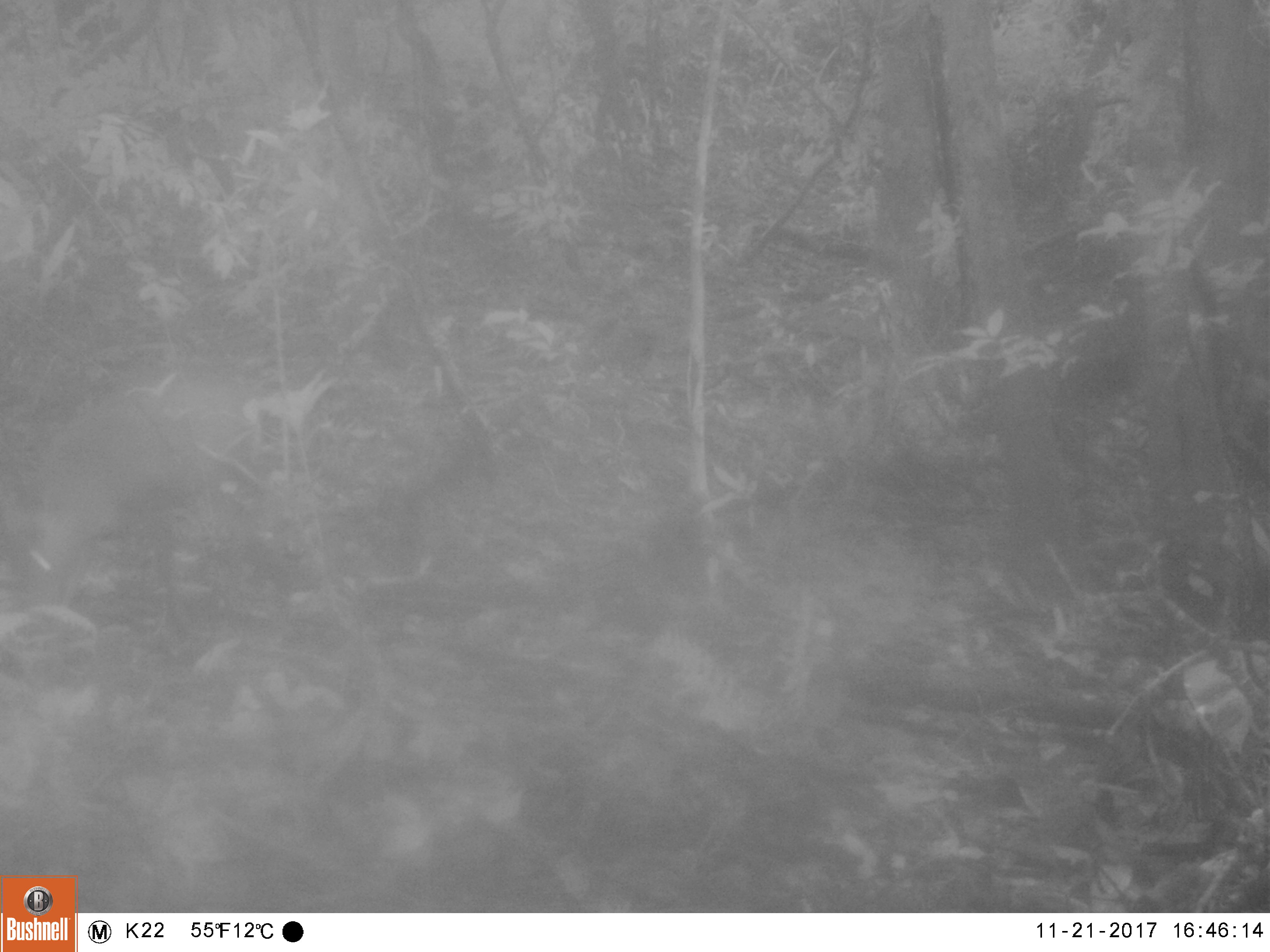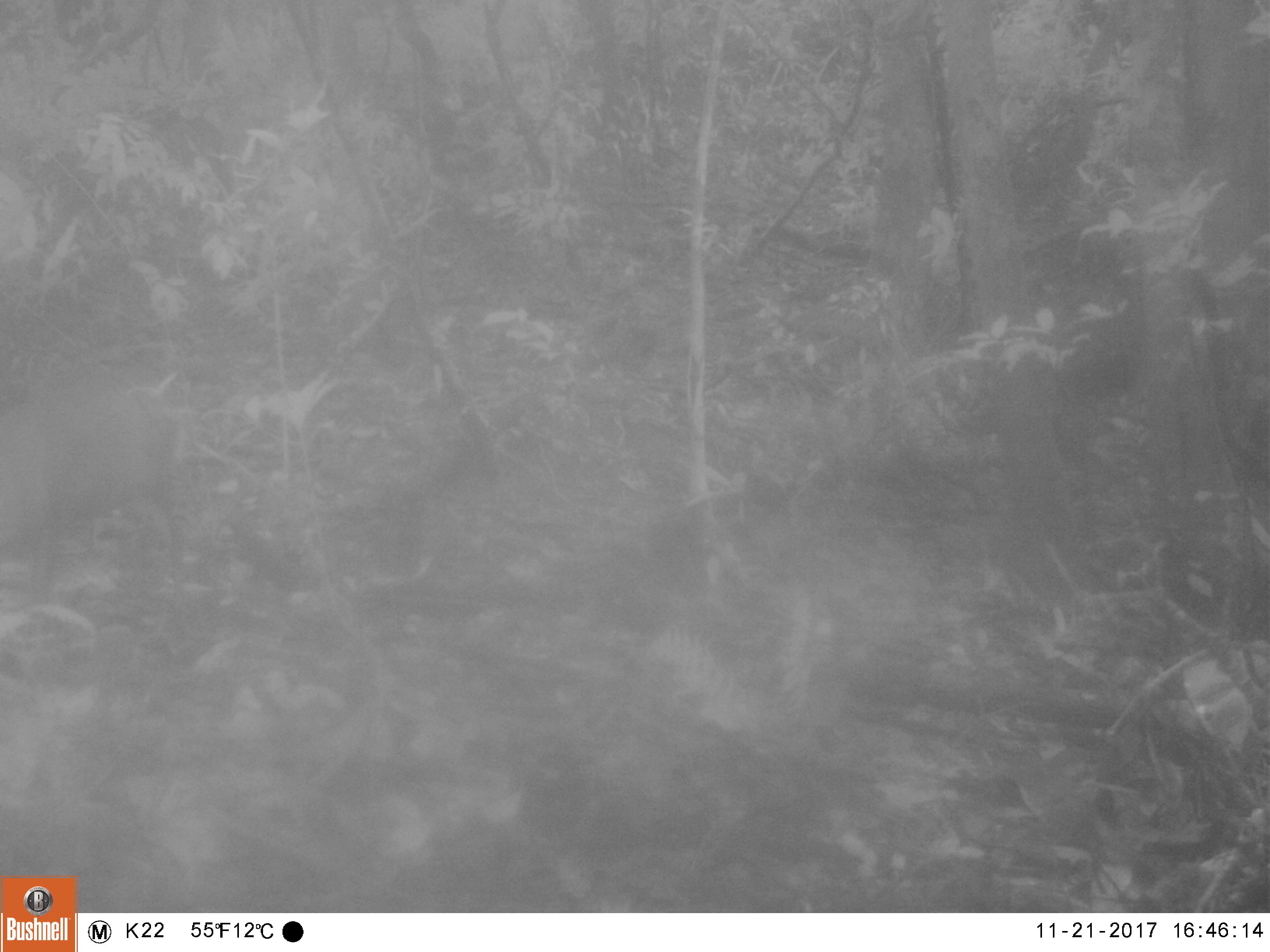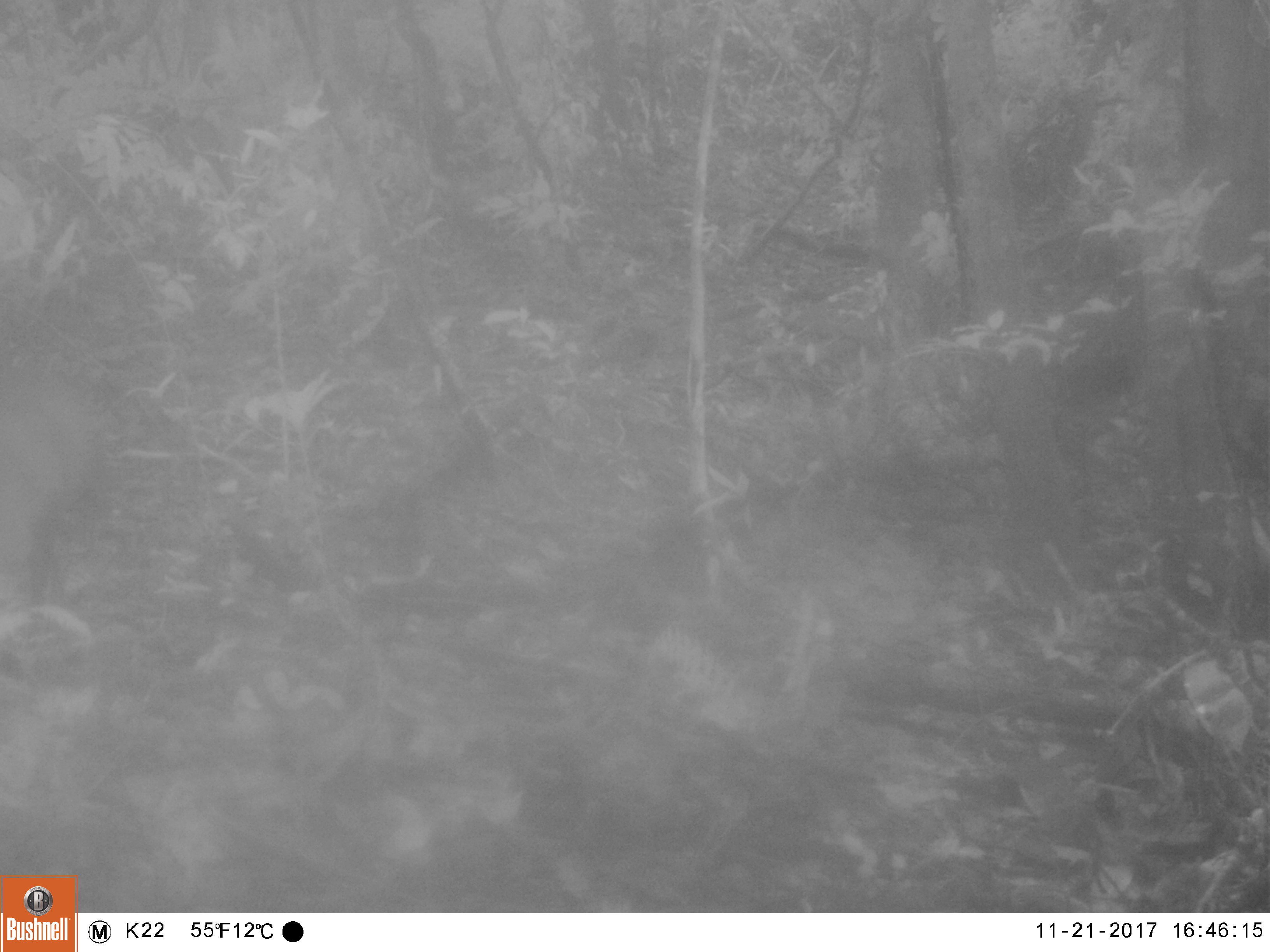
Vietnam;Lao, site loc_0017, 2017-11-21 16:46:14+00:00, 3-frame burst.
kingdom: Animalia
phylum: Chordata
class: Mammalia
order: Artiodactyla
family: Cervidae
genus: Muntiacus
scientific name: Muntiacus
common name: muntjacs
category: unidentified muntjac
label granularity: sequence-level